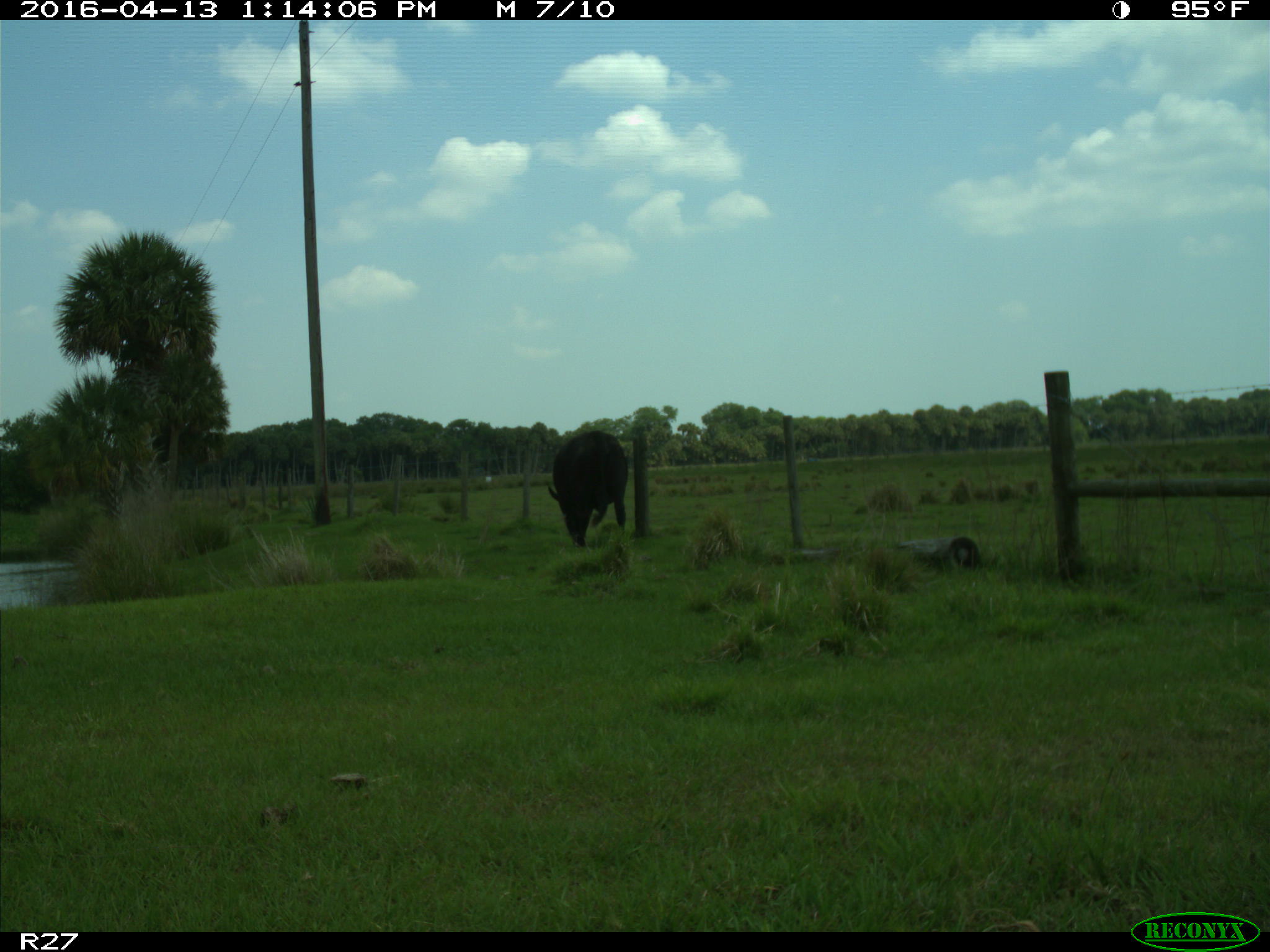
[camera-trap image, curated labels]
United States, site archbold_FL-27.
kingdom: Animalia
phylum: Chordata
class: Mammalia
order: Artiodactyla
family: Bovidae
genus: Bos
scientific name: Bos taurus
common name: domestic cow